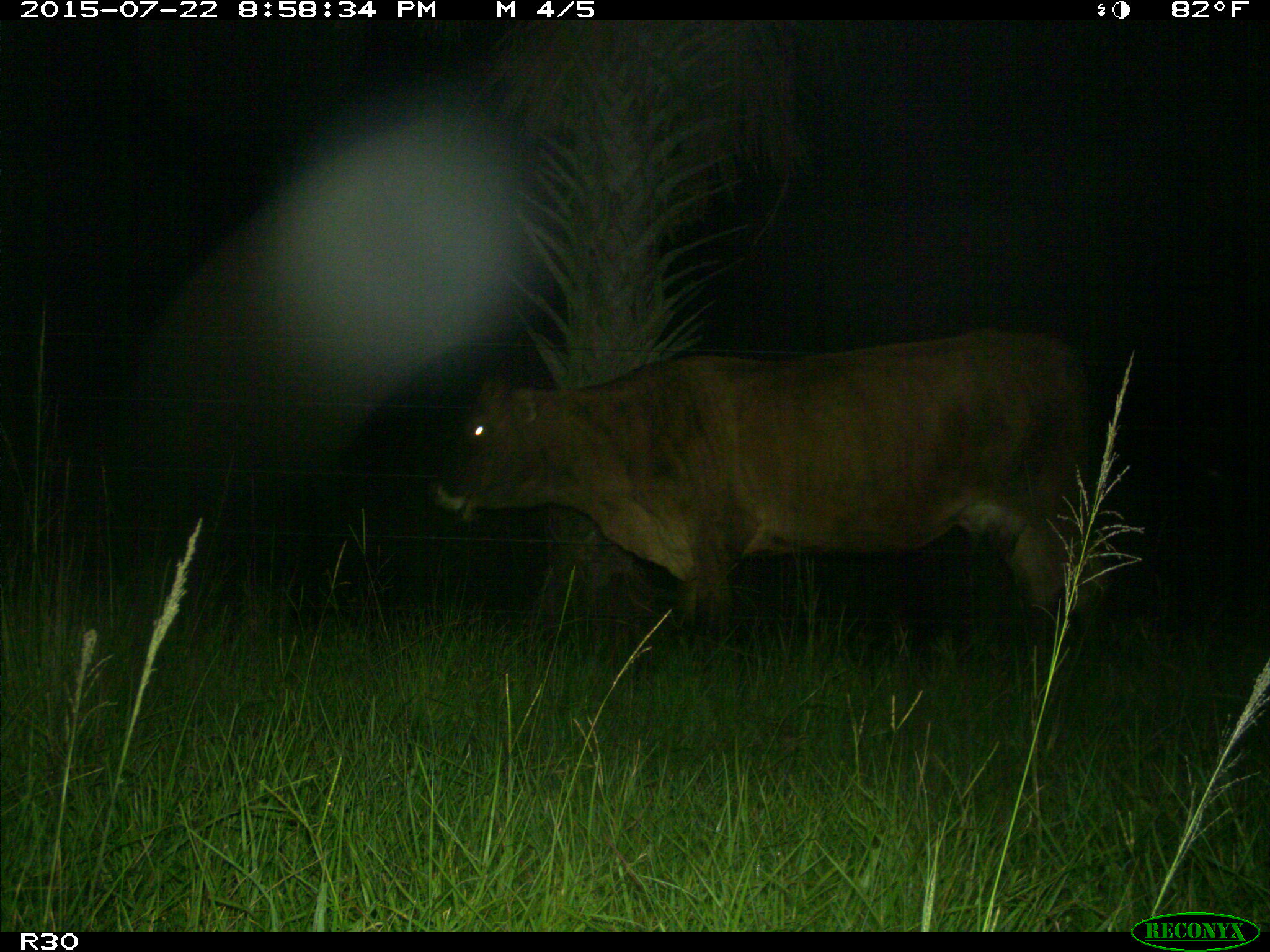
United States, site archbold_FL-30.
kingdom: Animalia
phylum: Chordata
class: Mammalia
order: Artiodactyla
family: Bovidae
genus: Bos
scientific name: Bos taurus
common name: domestic cow